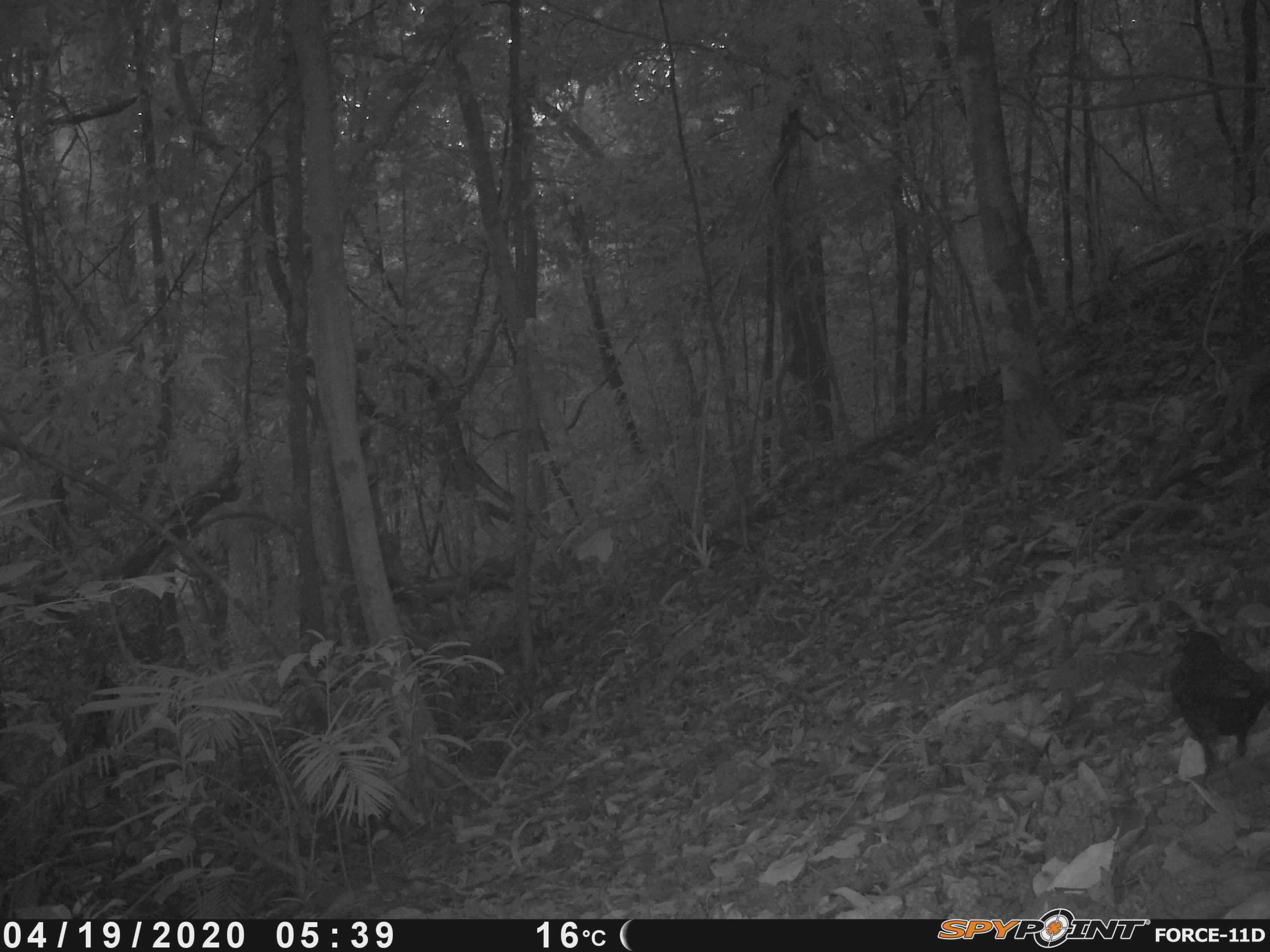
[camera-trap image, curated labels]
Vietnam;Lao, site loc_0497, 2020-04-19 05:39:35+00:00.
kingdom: Animalia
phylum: Chordata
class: Aves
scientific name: Aves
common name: bird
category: unidentified bird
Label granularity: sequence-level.